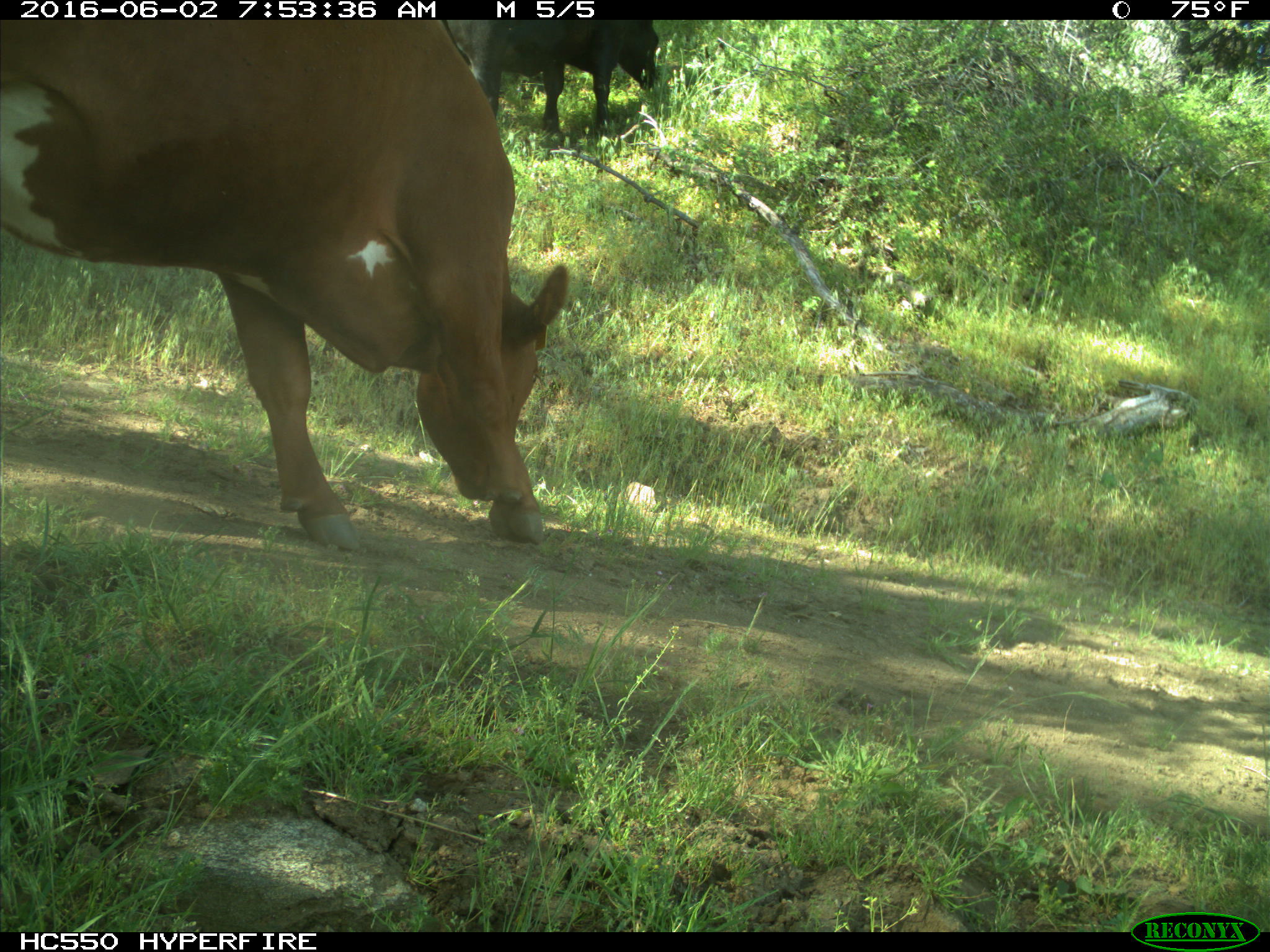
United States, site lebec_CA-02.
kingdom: Animalia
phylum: Chordata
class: Mammalia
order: Artiodactyla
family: Bovidae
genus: Bos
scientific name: Bos taurus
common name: domestic cow